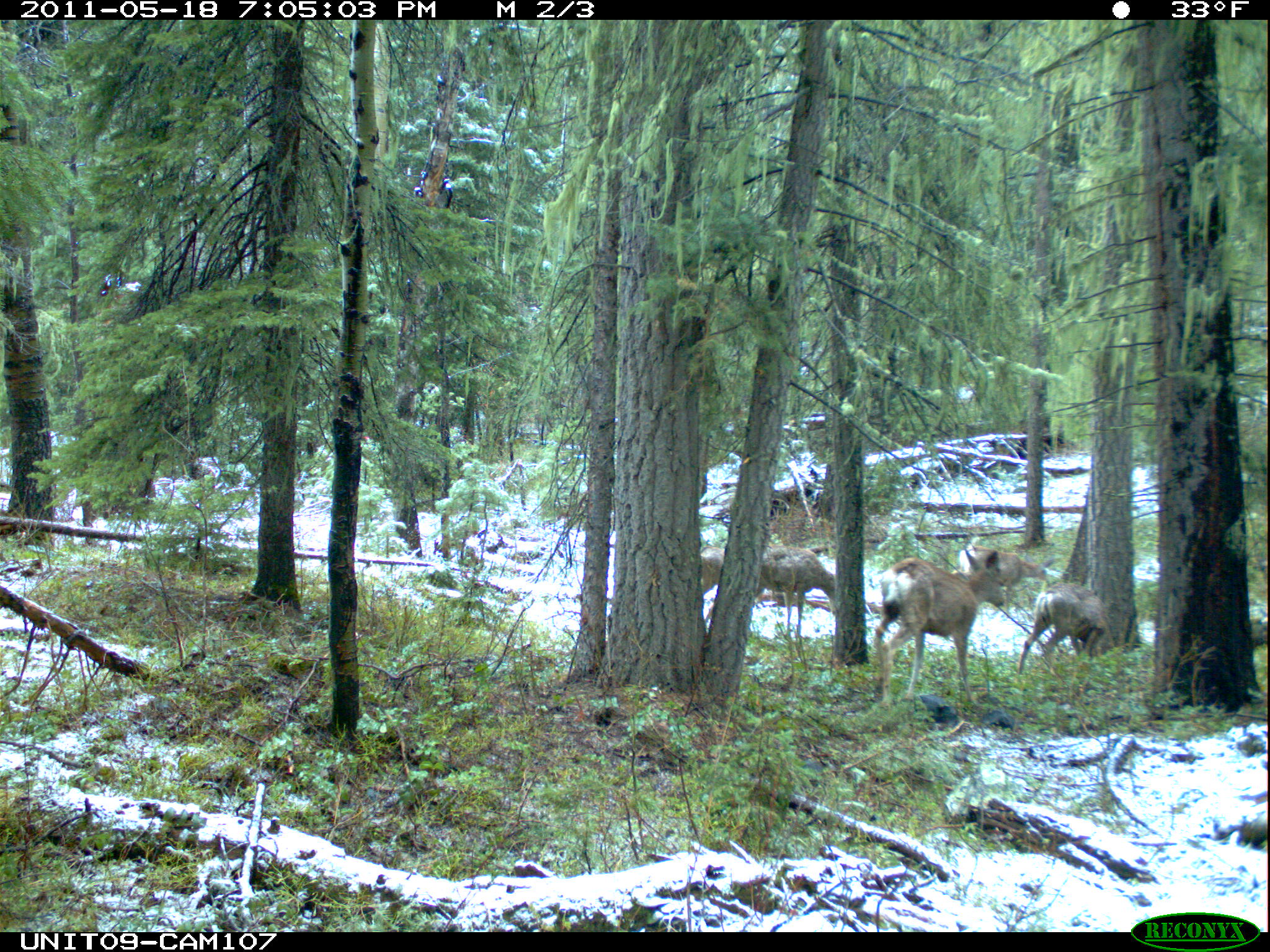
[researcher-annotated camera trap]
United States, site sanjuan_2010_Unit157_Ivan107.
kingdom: Animalia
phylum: Chordata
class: Mammalia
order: Artiodactyla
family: Cervidae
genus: Odocoileus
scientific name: Odocoileus hemionus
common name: mule deer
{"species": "Odocoileus hemionus (mule deer)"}